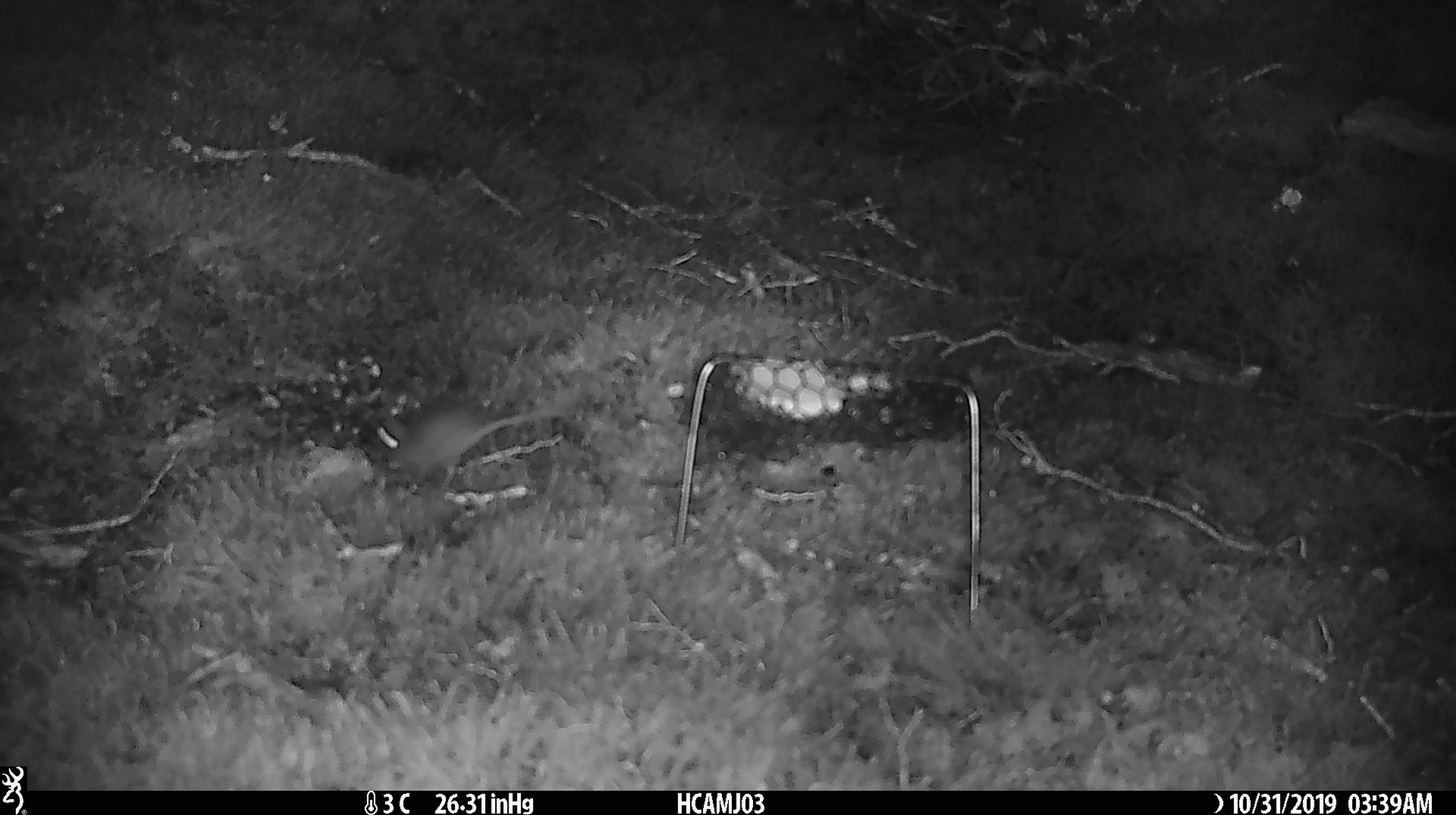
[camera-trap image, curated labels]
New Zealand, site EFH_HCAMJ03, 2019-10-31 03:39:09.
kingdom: Animalia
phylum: Chordata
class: Mammalia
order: Rodentia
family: Muridae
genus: Mus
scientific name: Mus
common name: mouse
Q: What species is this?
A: Mouse (Mus).